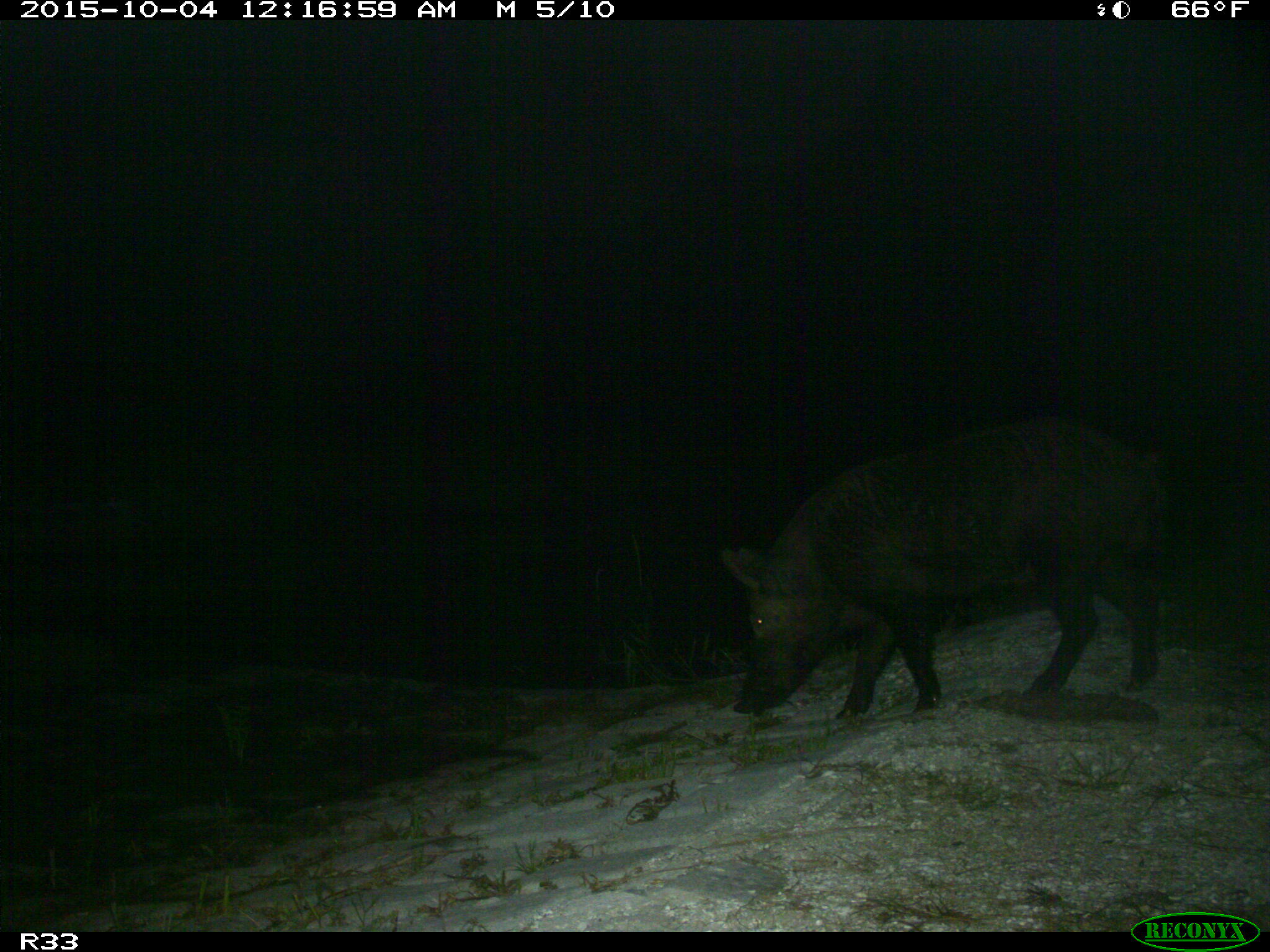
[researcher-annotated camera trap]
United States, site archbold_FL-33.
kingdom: Animalia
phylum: Chordata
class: Mammalia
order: Artiodactyla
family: Suidae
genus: Sus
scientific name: Sus scrofa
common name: wild boar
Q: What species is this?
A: Sus scrofa (wild boar).